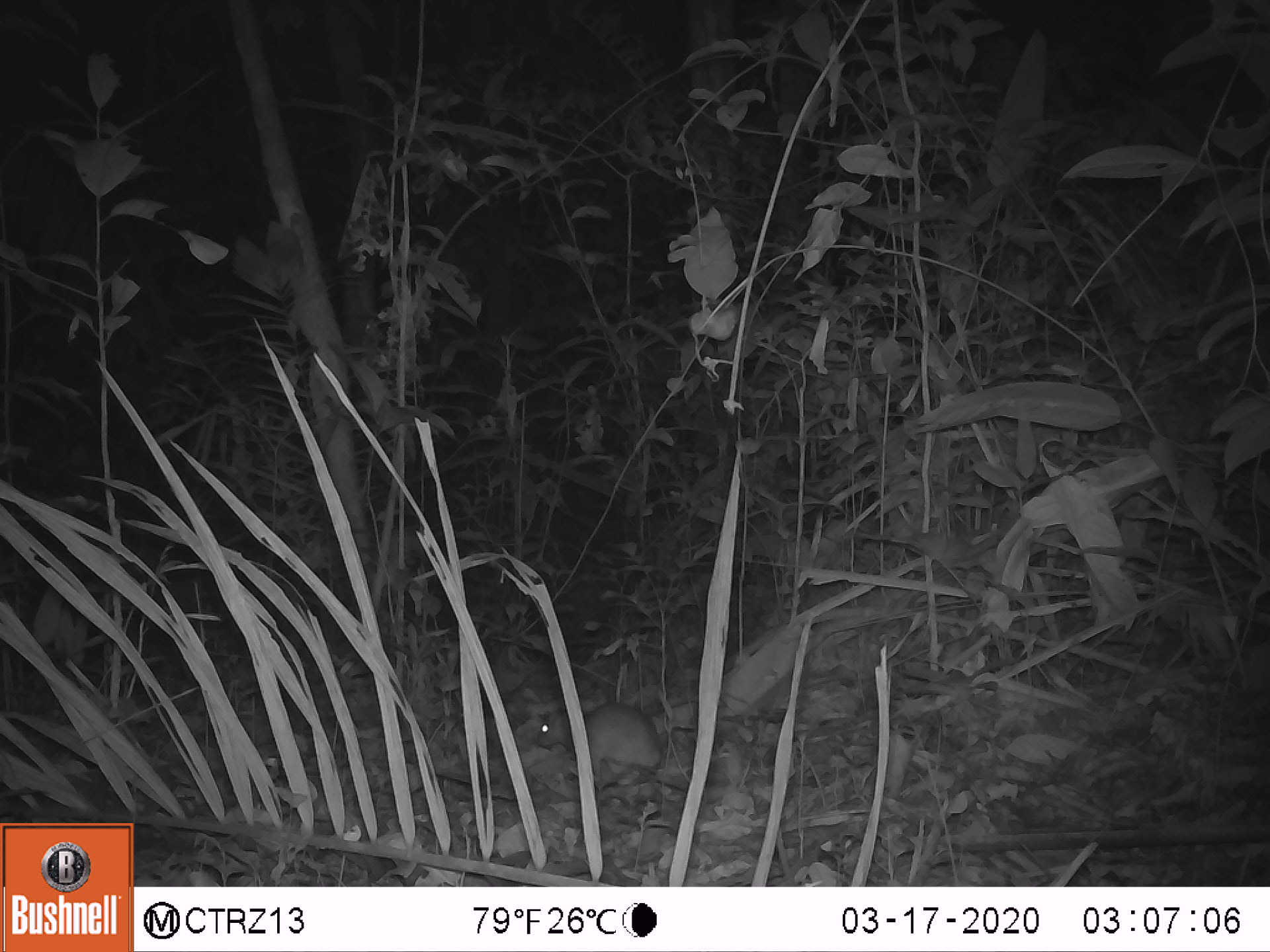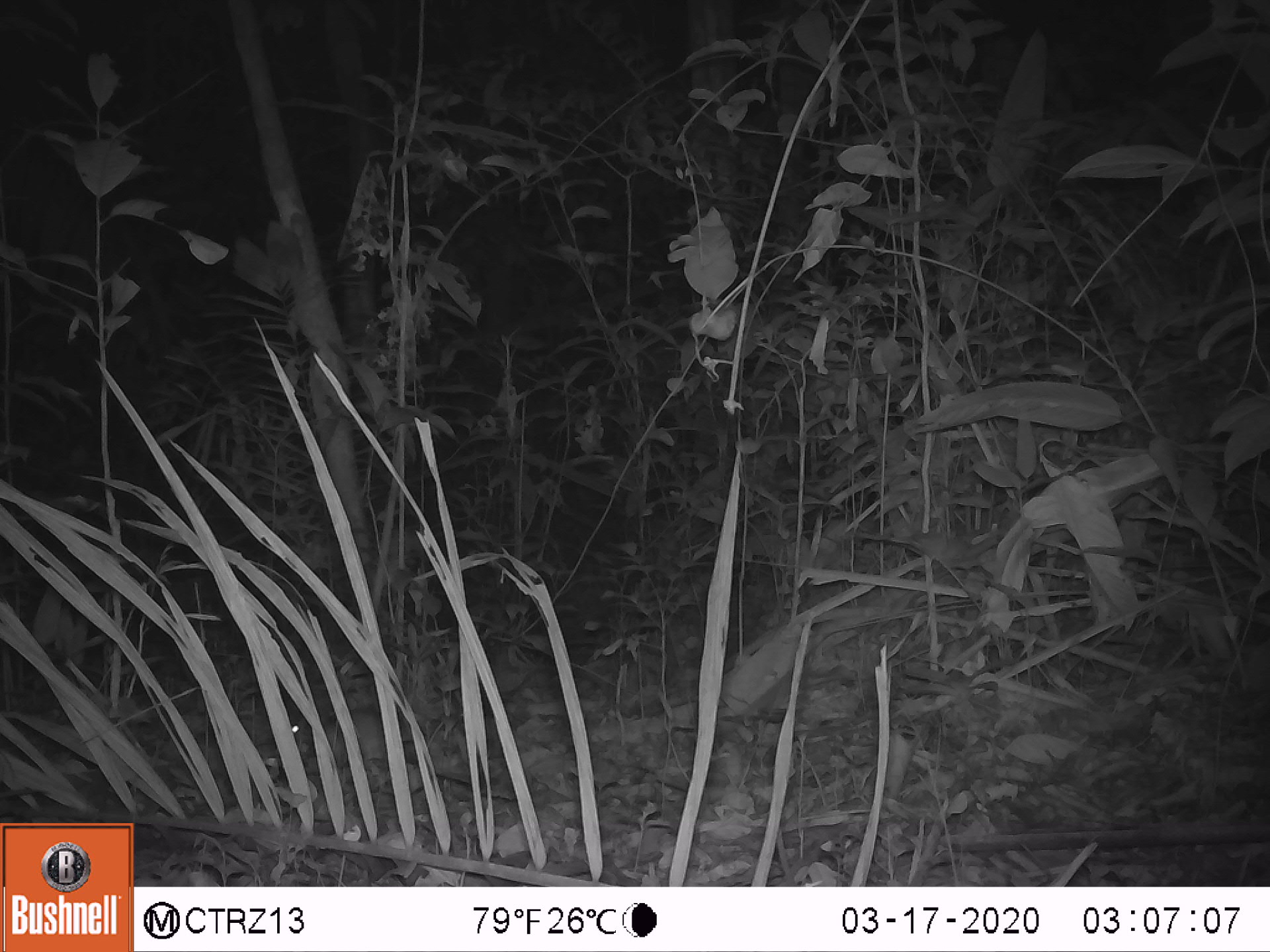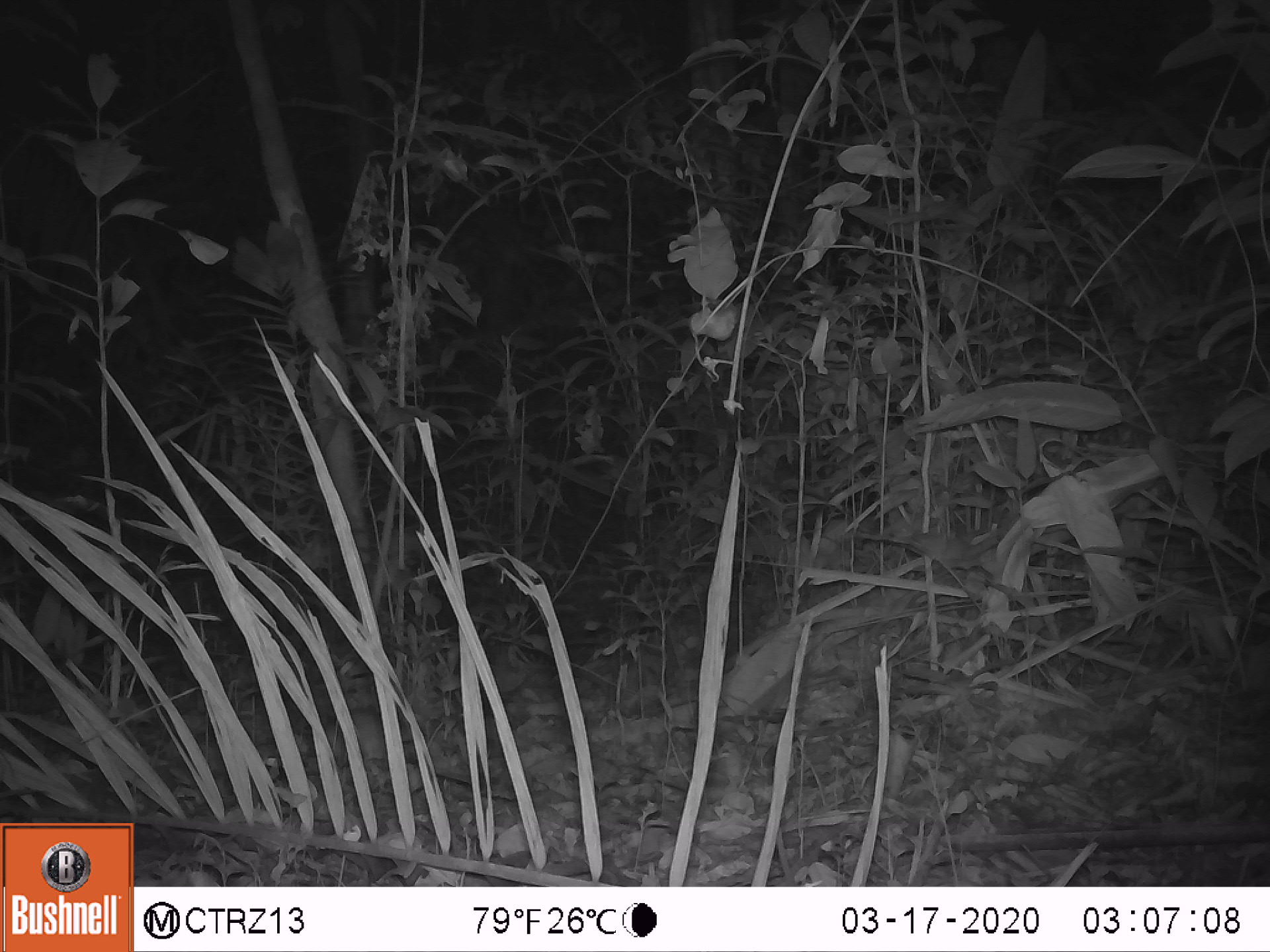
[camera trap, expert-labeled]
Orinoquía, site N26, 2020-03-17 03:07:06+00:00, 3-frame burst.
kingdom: Animalia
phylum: Chordata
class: Mammalia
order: Rodentia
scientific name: Rodentia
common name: rodent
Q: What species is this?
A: Rodent (Rodentia).